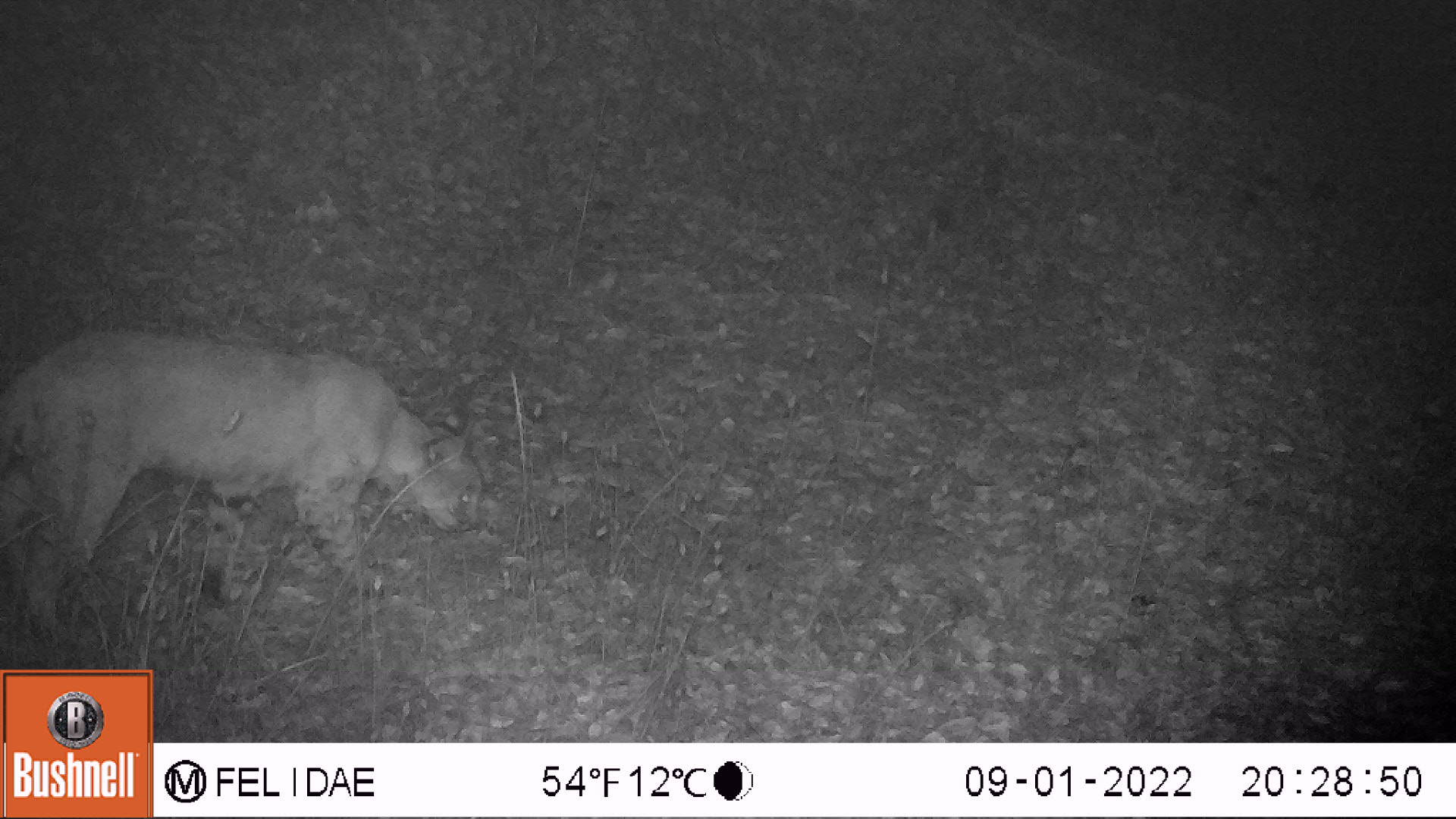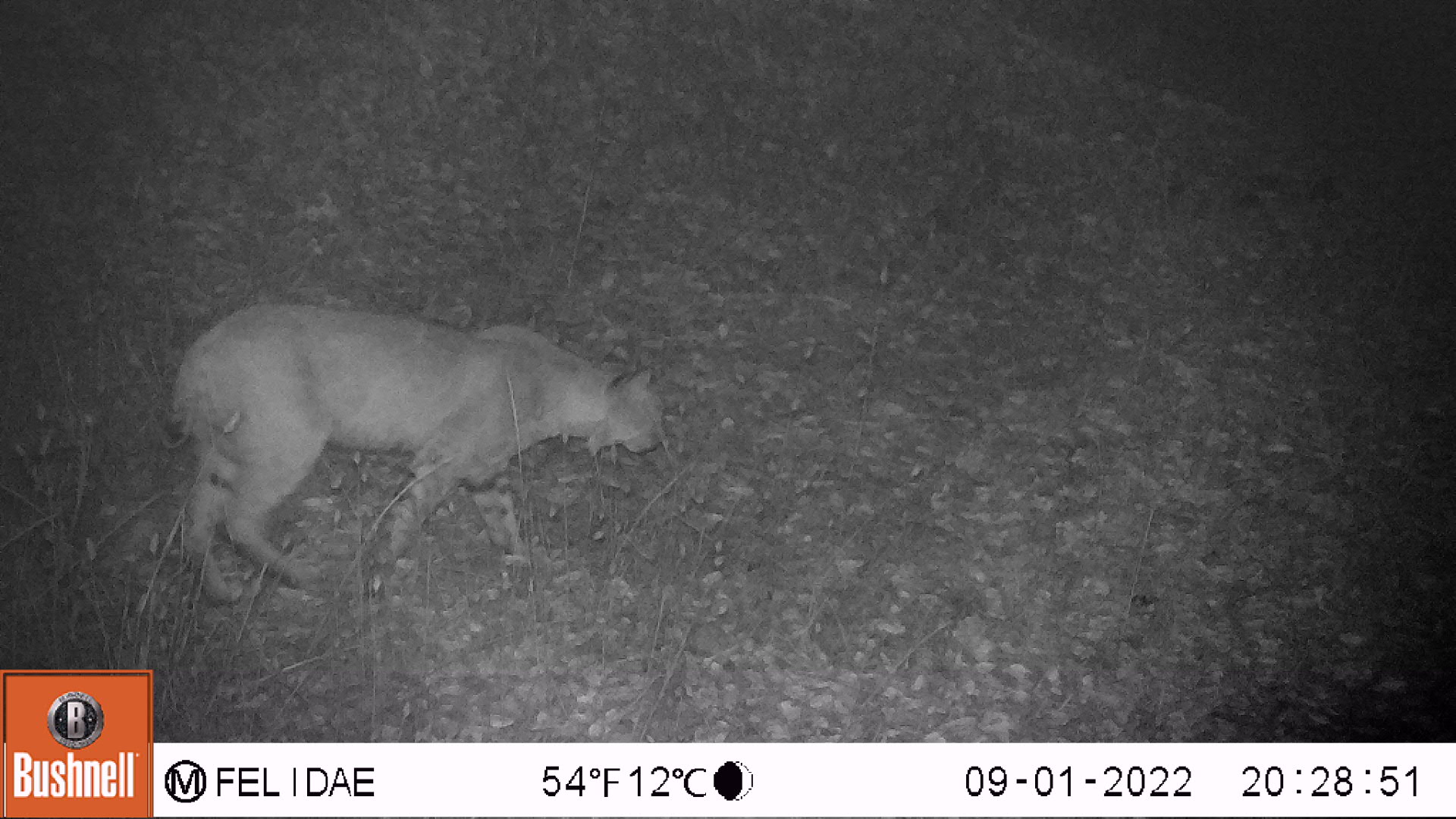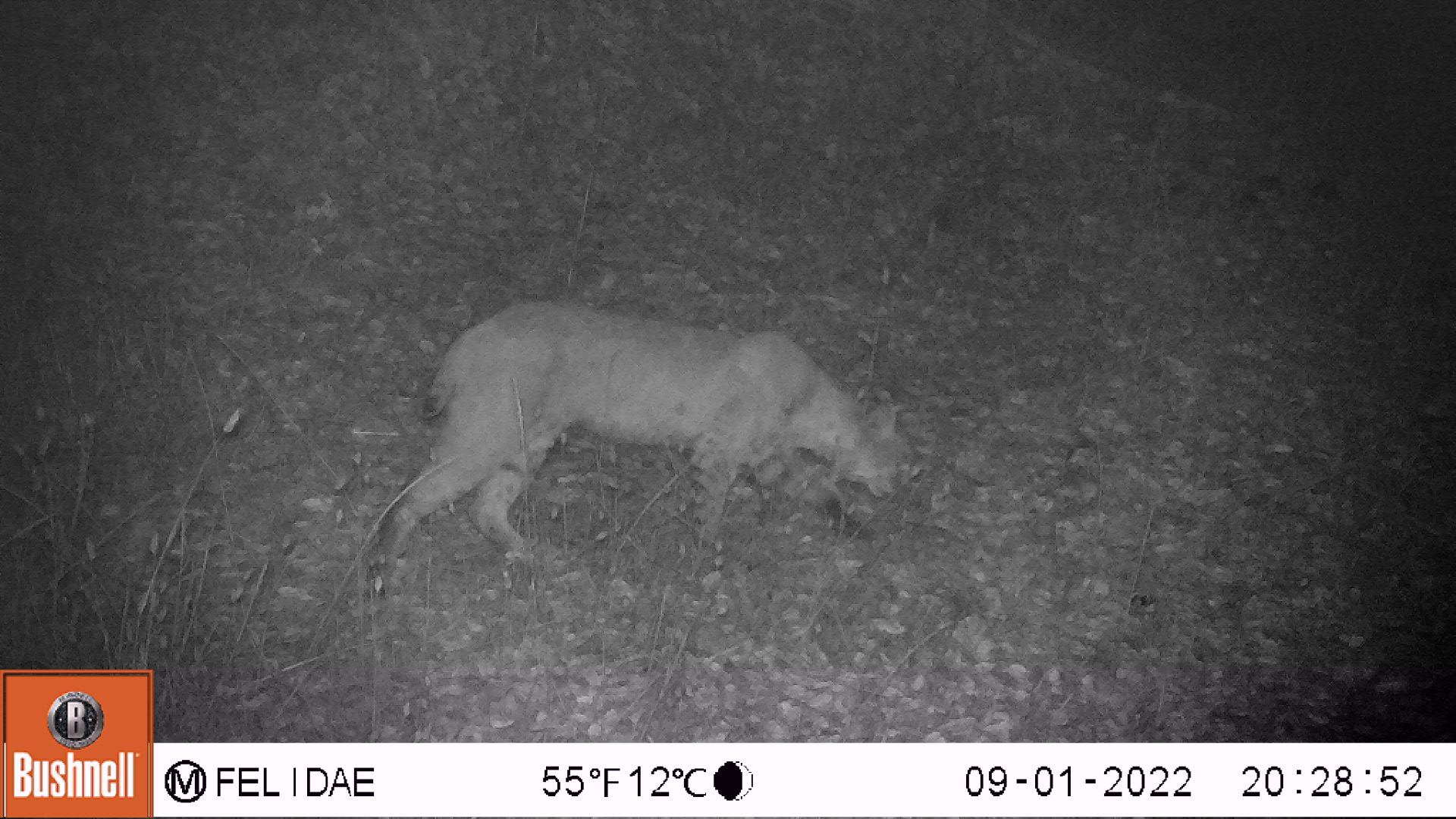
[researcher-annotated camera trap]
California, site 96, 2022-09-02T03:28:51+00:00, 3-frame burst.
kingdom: Animalia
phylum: Chordata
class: Mammalia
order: Carnivora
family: Felidae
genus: Lynx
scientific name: Lynx rufus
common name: bobcat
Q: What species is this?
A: Bobcat (Lynx rufus).